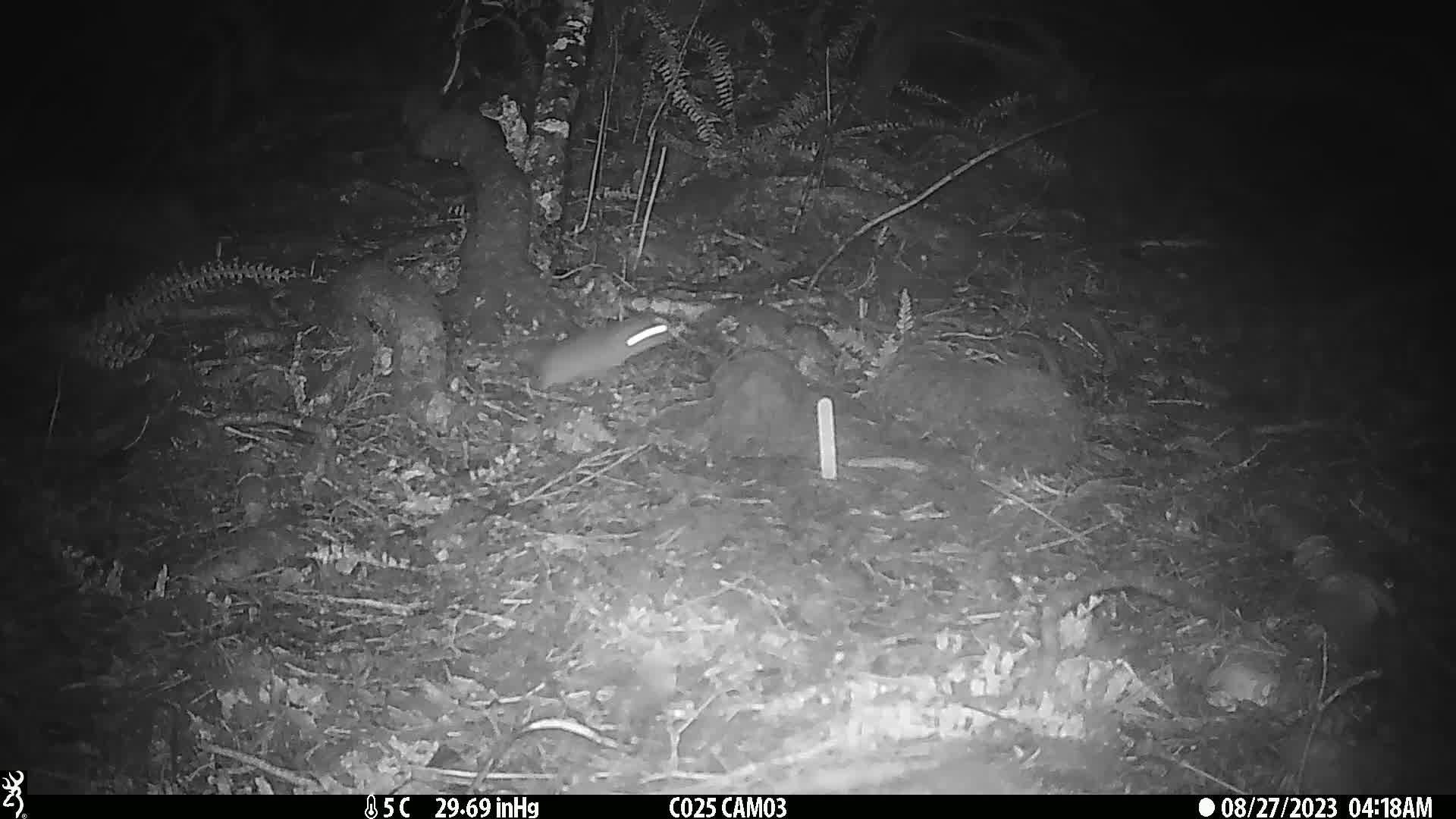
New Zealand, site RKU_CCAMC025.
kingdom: Animalia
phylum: Chordata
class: Mammalia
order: Rodentia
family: Muridae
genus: Rattus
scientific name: Rattus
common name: rat